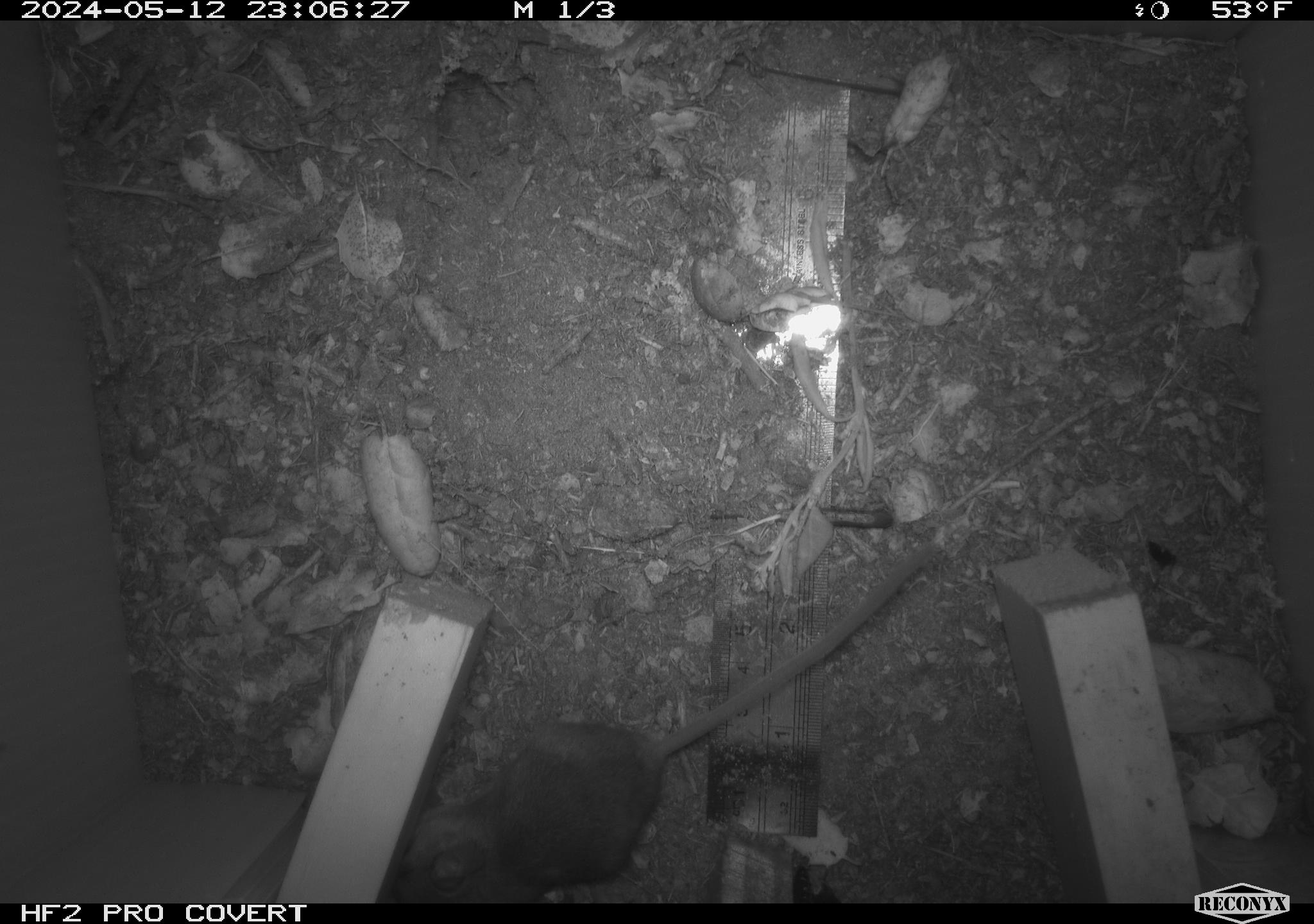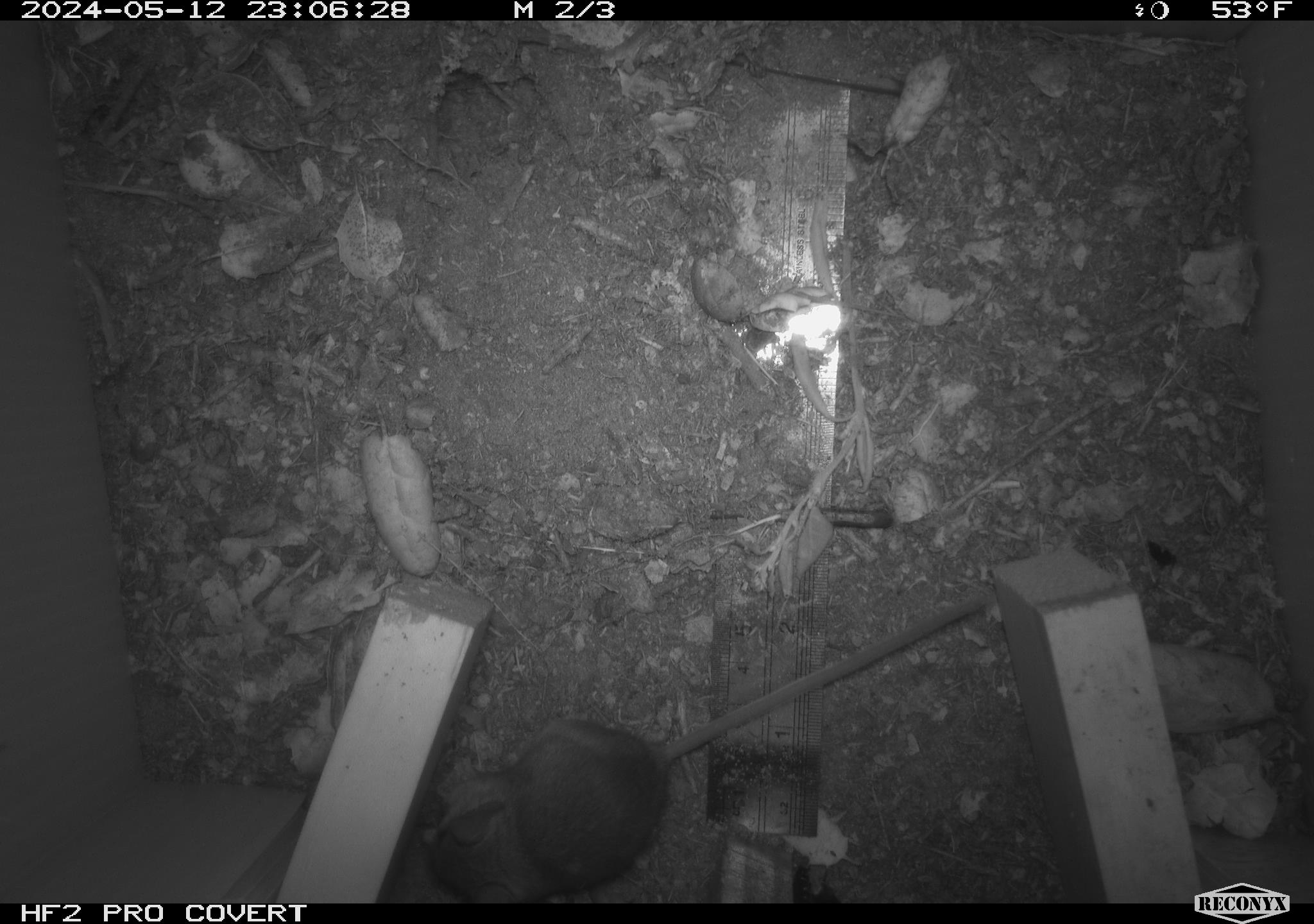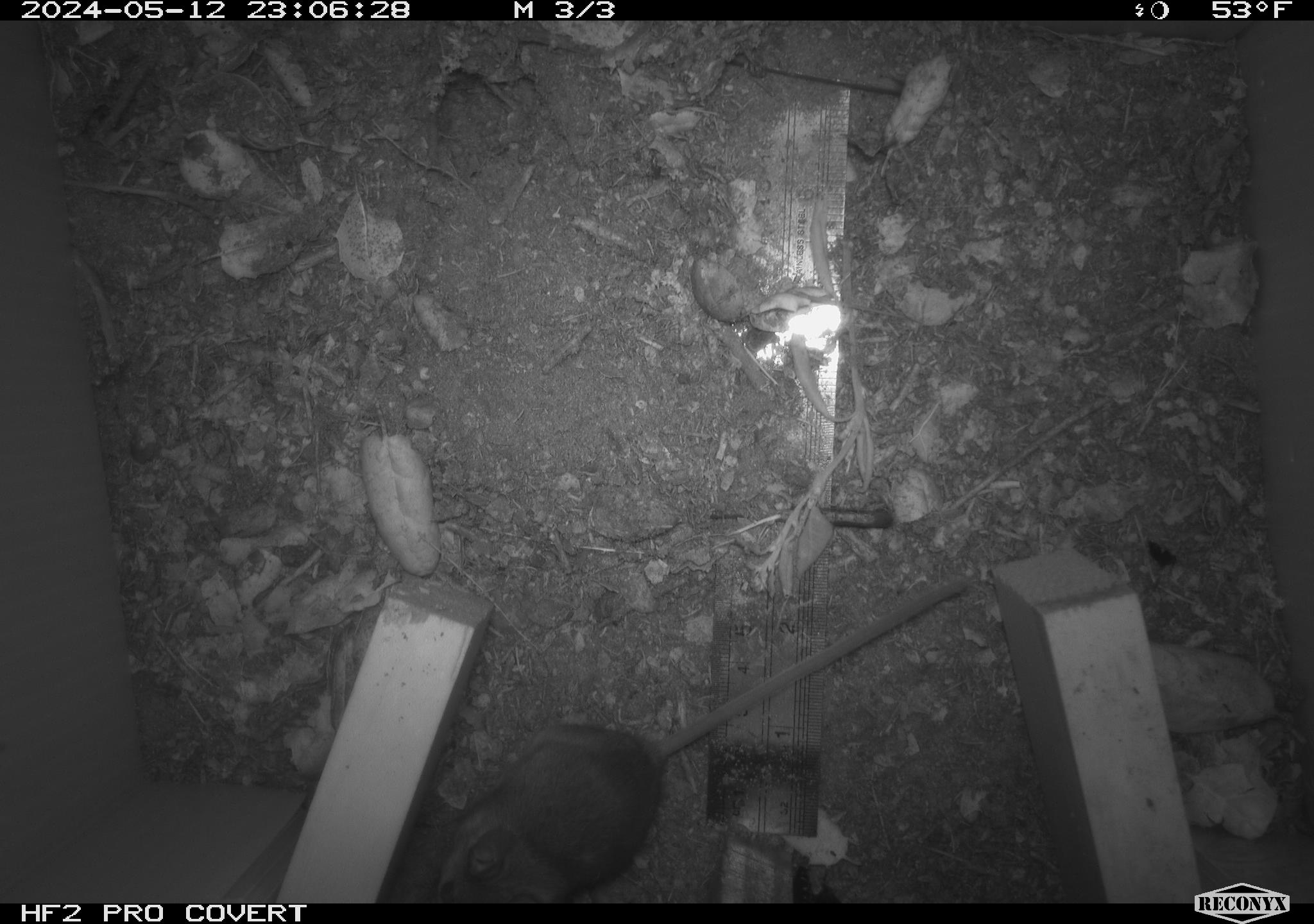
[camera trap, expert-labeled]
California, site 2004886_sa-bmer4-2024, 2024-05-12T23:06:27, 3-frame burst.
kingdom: Animalia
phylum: Chordata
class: Mammalia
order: Rodentia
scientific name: Rodentia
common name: mouse species